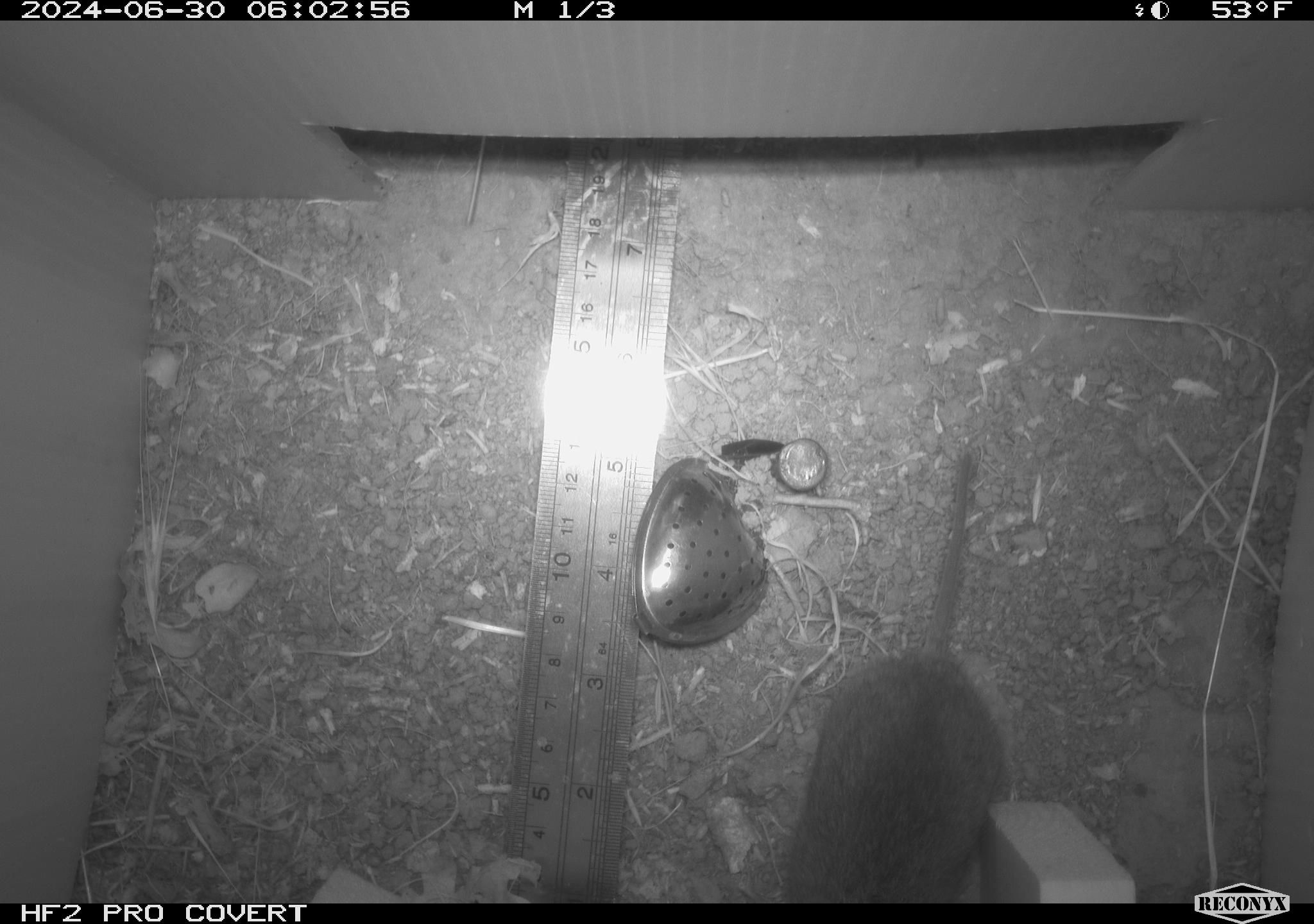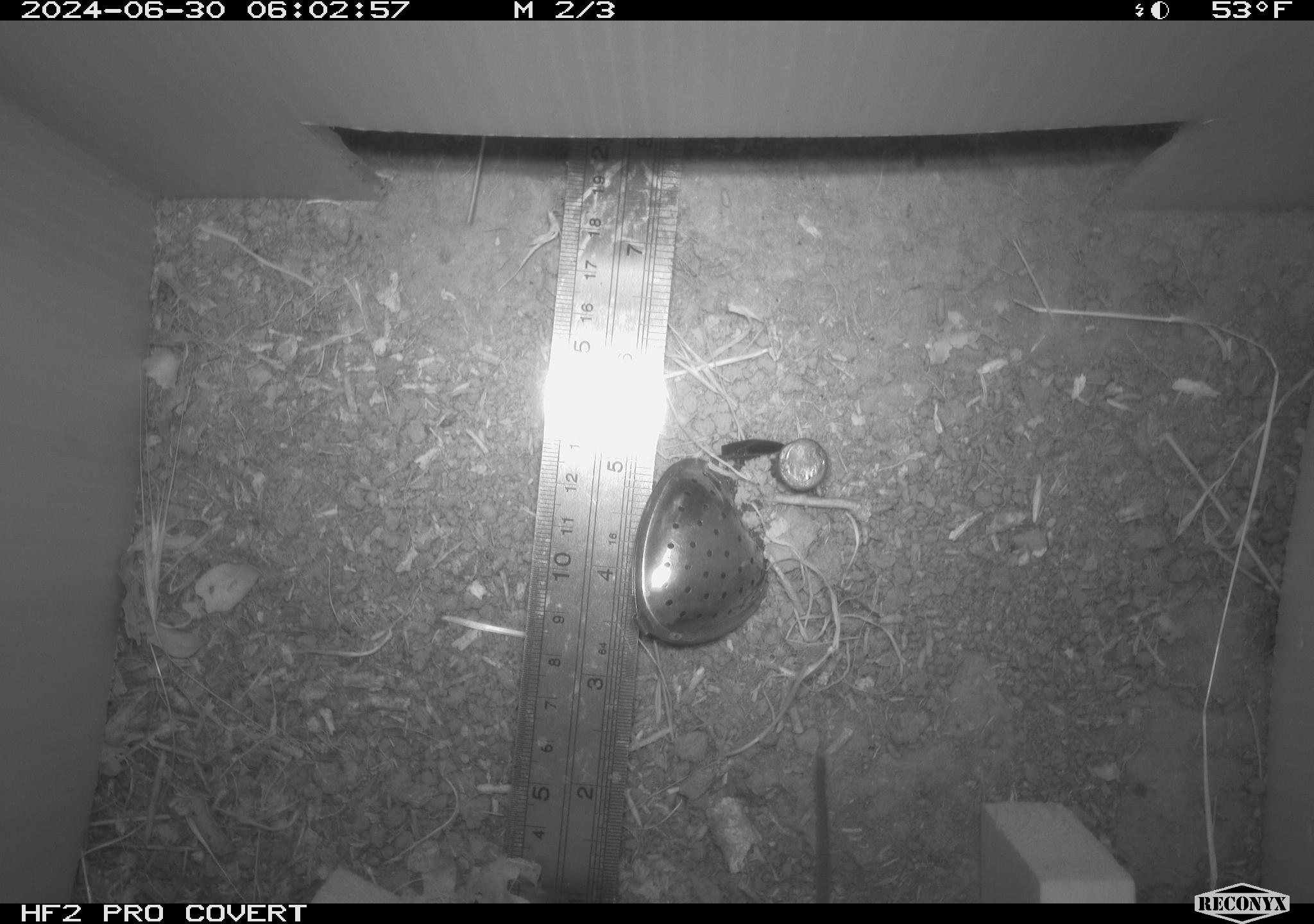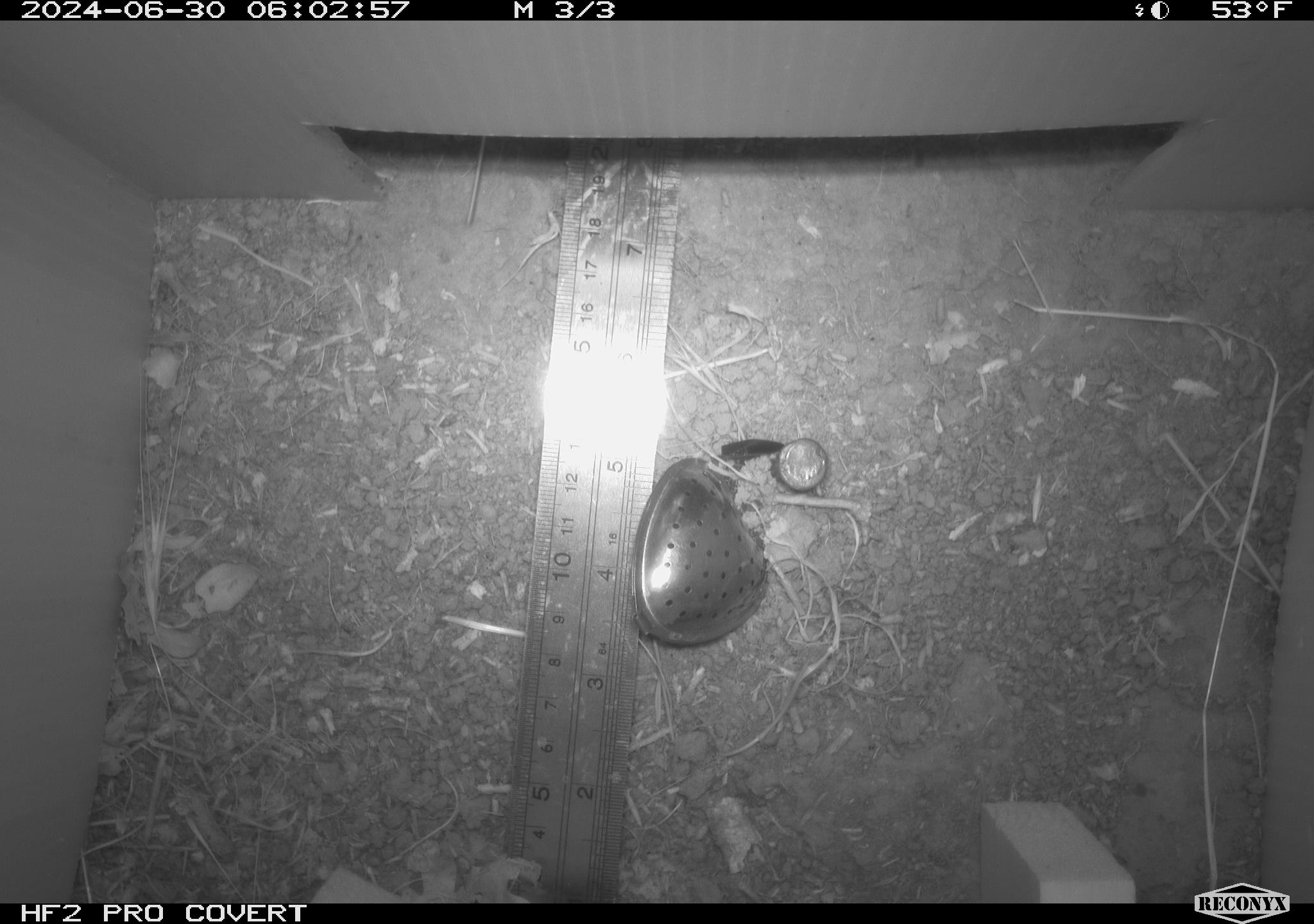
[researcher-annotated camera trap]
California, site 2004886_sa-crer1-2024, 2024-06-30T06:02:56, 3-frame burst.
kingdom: Animalia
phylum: Chordata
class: Mammalia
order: Rodentia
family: Cricetidae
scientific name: Arvicolinae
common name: voles, lemmings, and muskrats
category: arvicolinae subfamily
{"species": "arvicolinae subfamily (voles, lemmings, and muskrats) (Arvicolinae)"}